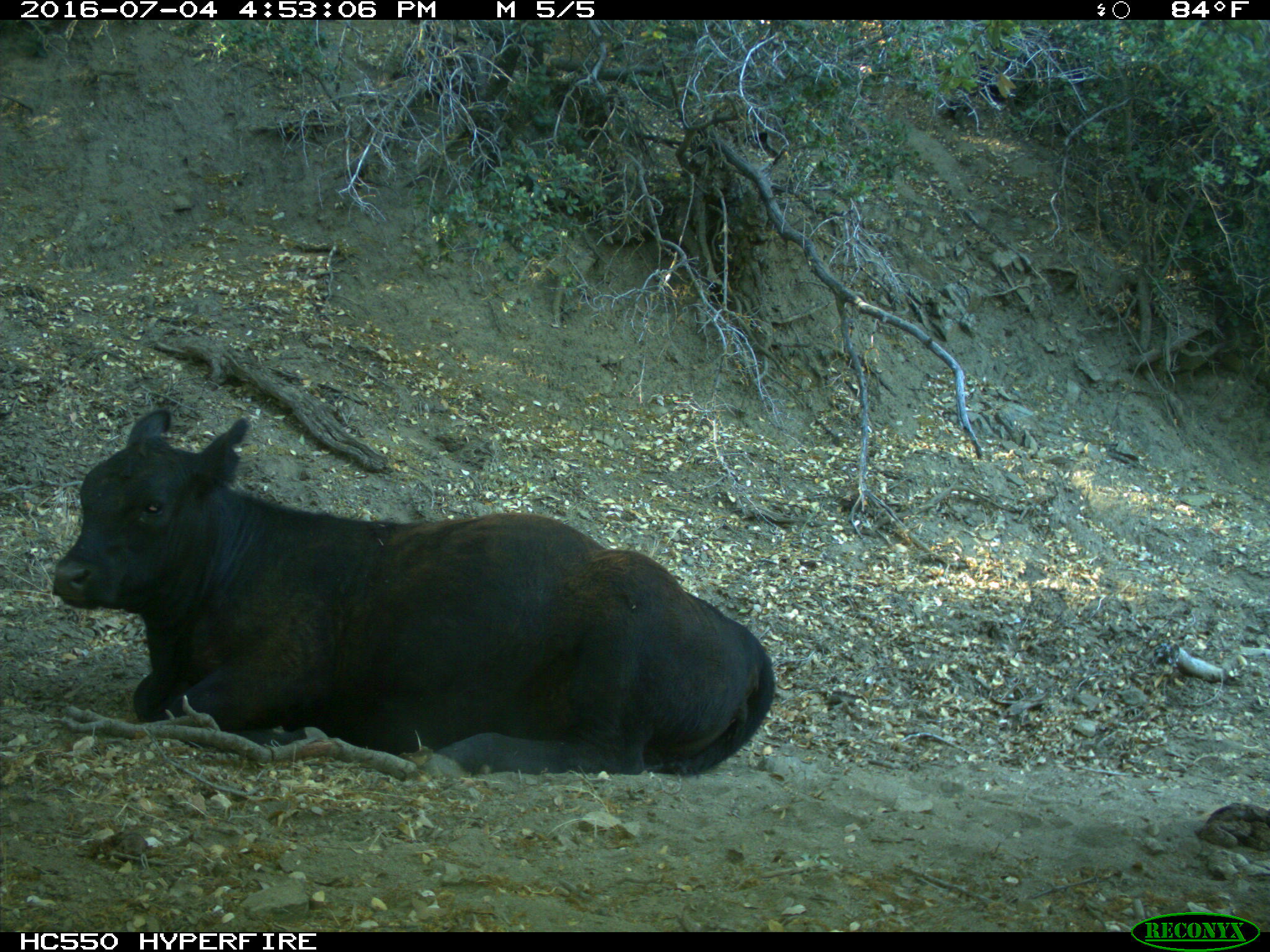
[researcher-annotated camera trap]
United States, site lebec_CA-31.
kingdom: Animalia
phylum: Chordata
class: Mammalia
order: Artiodactyla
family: Bovidae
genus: Bos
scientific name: Bos taurus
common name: domestic cow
Bos taurus (domestic cow).